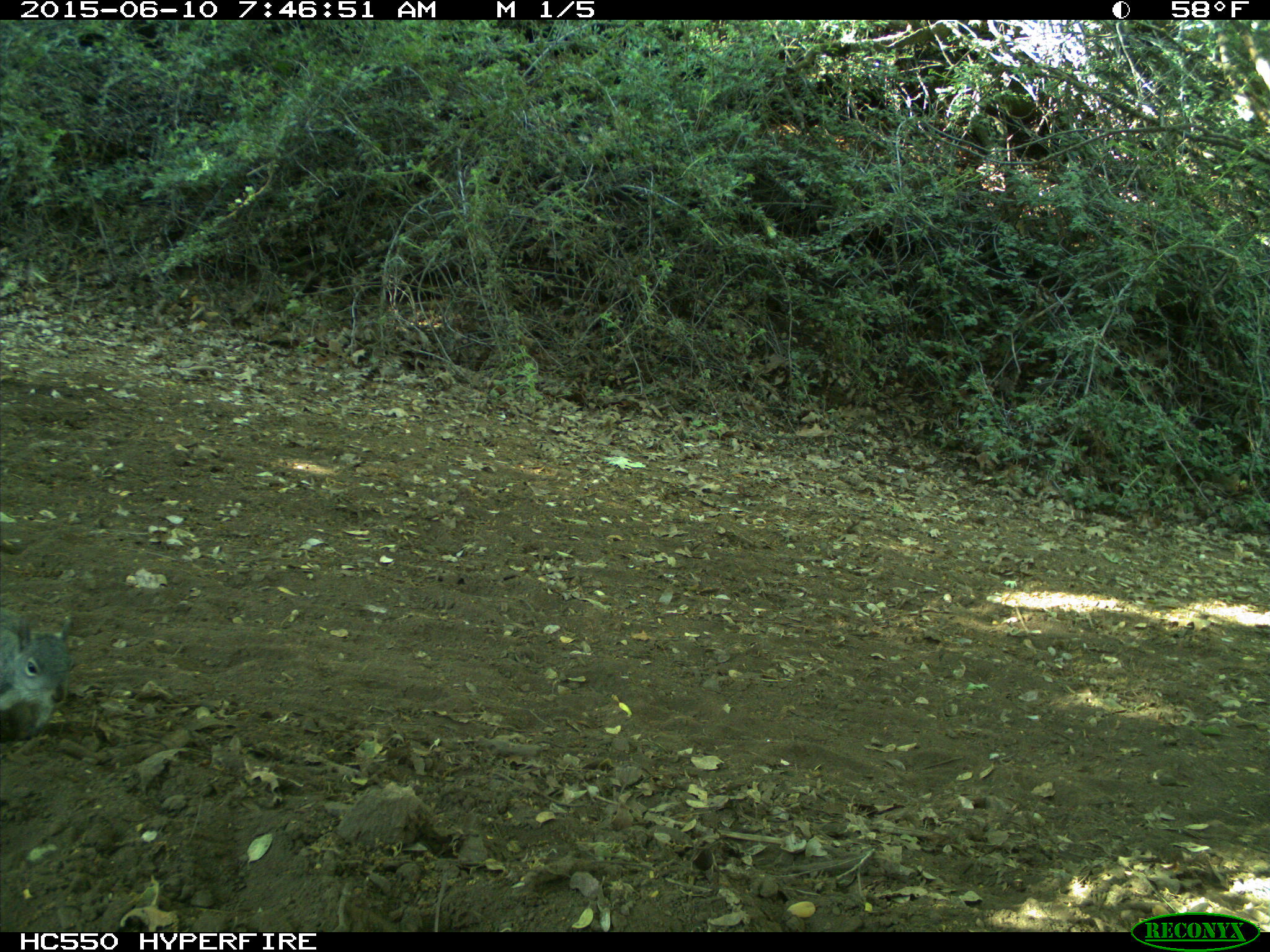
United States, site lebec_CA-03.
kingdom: Animalia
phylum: Chordata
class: Mammalia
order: Rodentia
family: Sciuridae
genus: Sciurus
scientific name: Sciurus carolinensis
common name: eastern gray squirrel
Sciurus carolinensis (eastern gray squirrel).